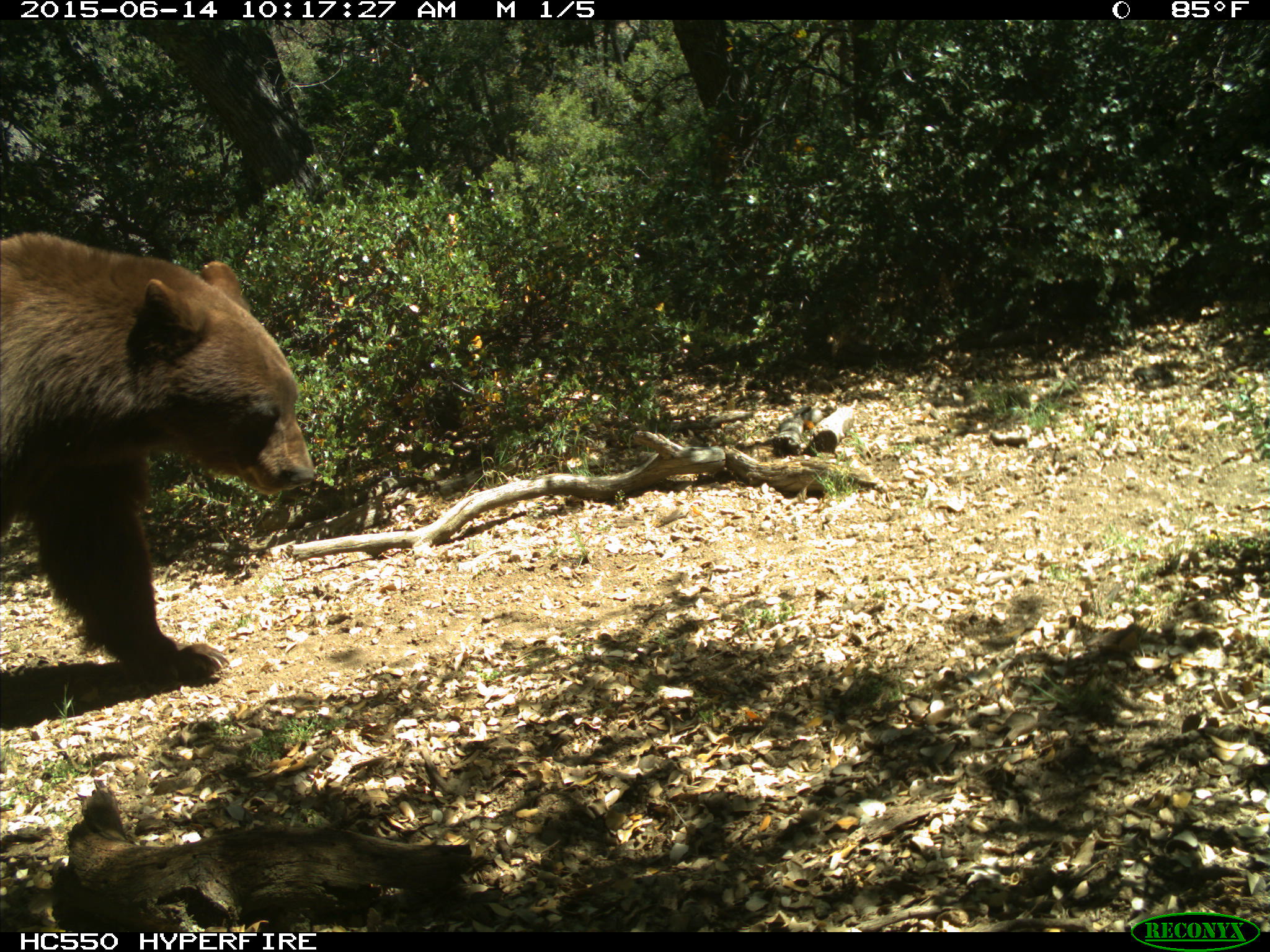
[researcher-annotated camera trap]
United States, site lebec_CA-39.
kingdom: Animalia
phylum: Chordata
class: Mammalia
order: Carnivora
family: Ursidae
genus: Ursus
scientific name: Ursus americanus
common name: american black bear